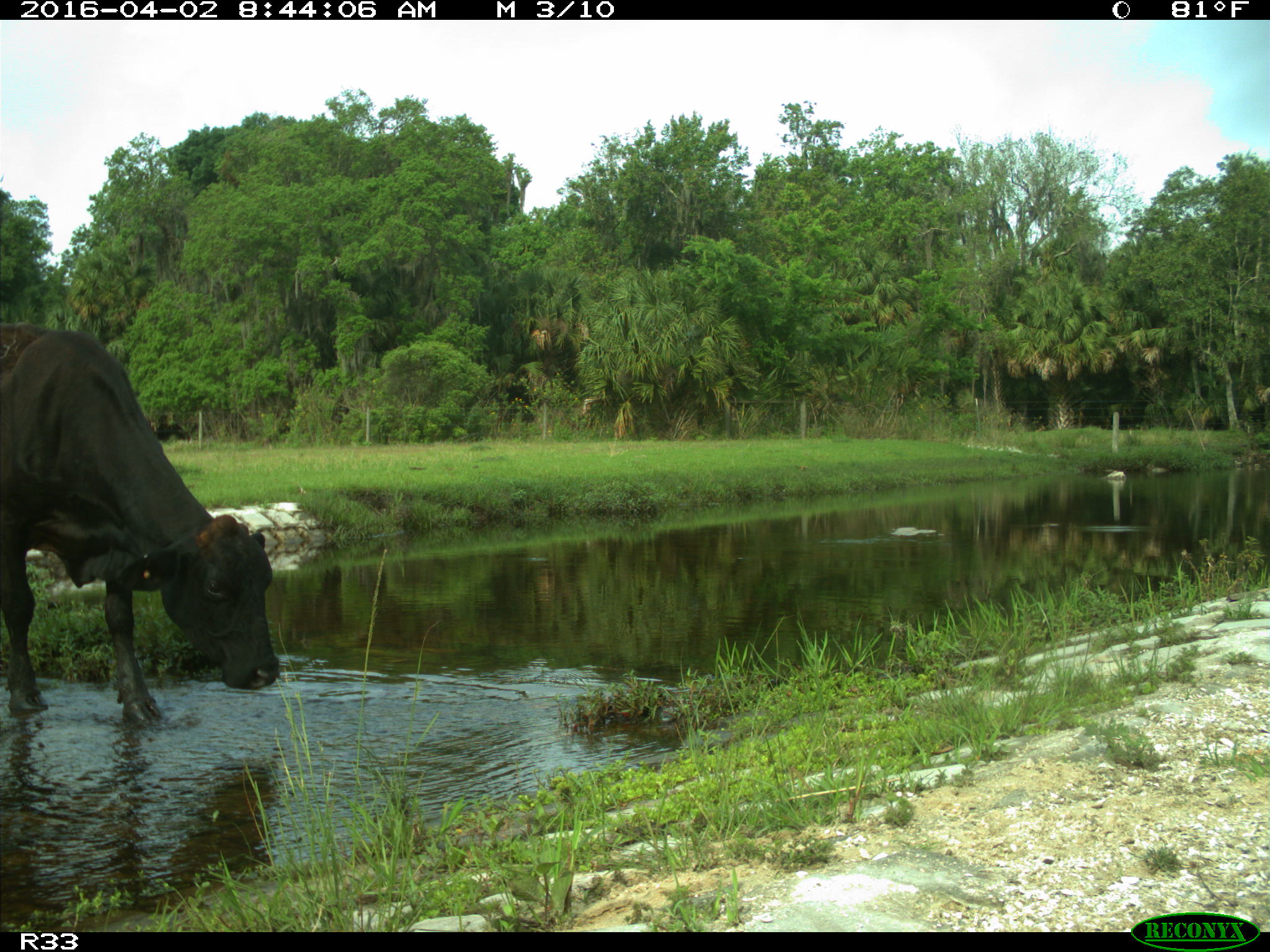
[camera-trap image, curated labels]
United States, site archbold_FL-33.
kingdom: Animalia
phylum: Chordata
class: Mammalia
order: Artiodactyla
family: Bovidae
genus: Bos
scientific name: Bos taurus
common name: domestic cow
Bos taurus (domestic cow).